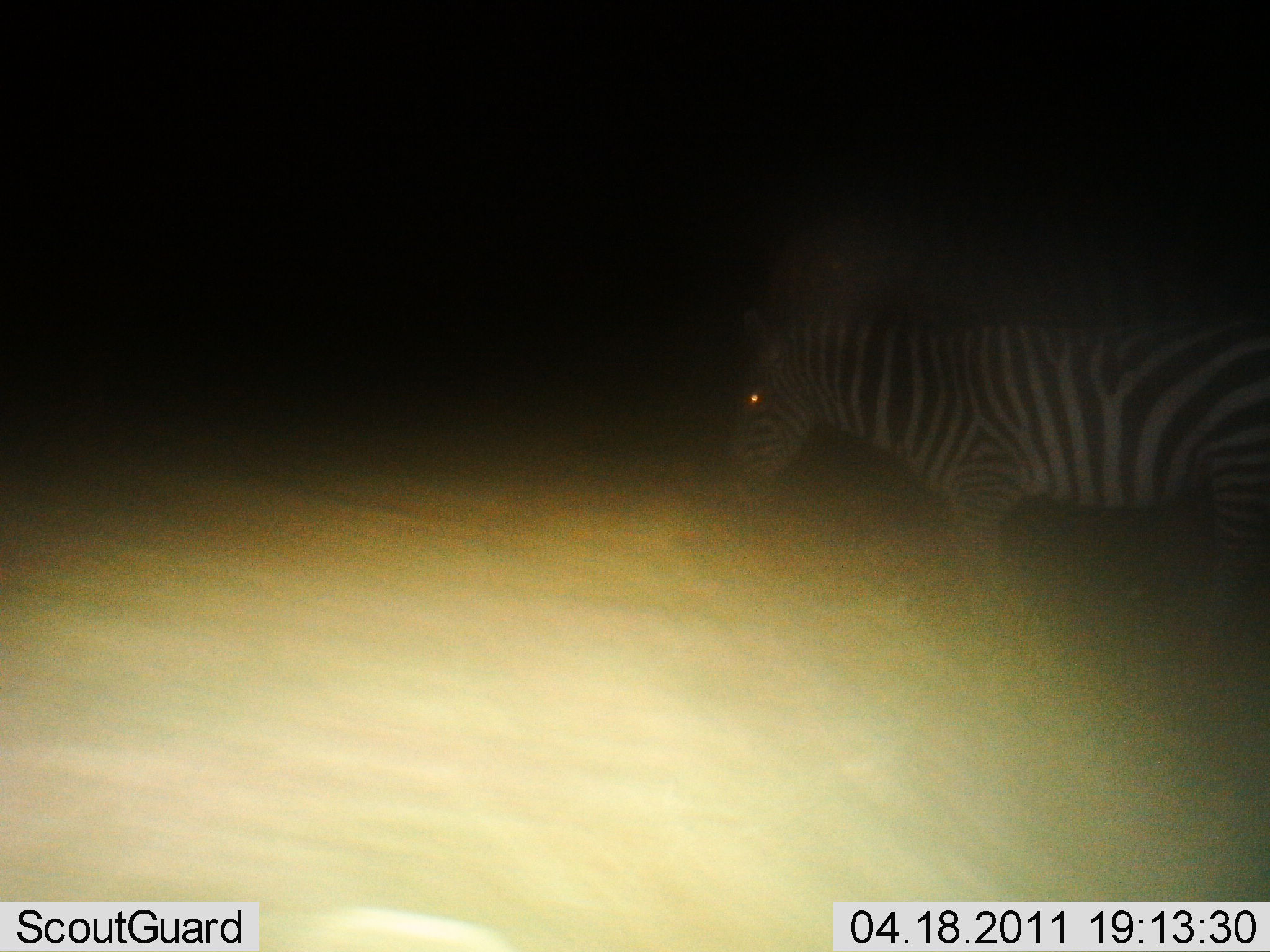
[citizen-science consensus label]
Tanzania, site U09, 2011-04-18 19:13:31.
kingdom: Animalia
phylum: Chordata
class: Mammalia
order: Perissodactyla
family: Equidae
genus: Equus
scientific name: Equus quagga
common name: plains zebra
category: zebra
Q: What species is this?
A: Zebra (plains zebra) (Equus quagga).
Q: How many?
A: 1.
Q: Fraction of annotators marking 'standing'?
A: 100%.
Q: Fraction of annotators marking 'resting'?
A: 0%.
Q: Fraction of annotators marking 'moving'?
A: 0%.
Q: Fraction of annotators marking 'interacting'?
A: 0%.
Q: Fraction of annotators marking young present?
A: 0%.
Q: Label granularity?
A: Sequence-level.